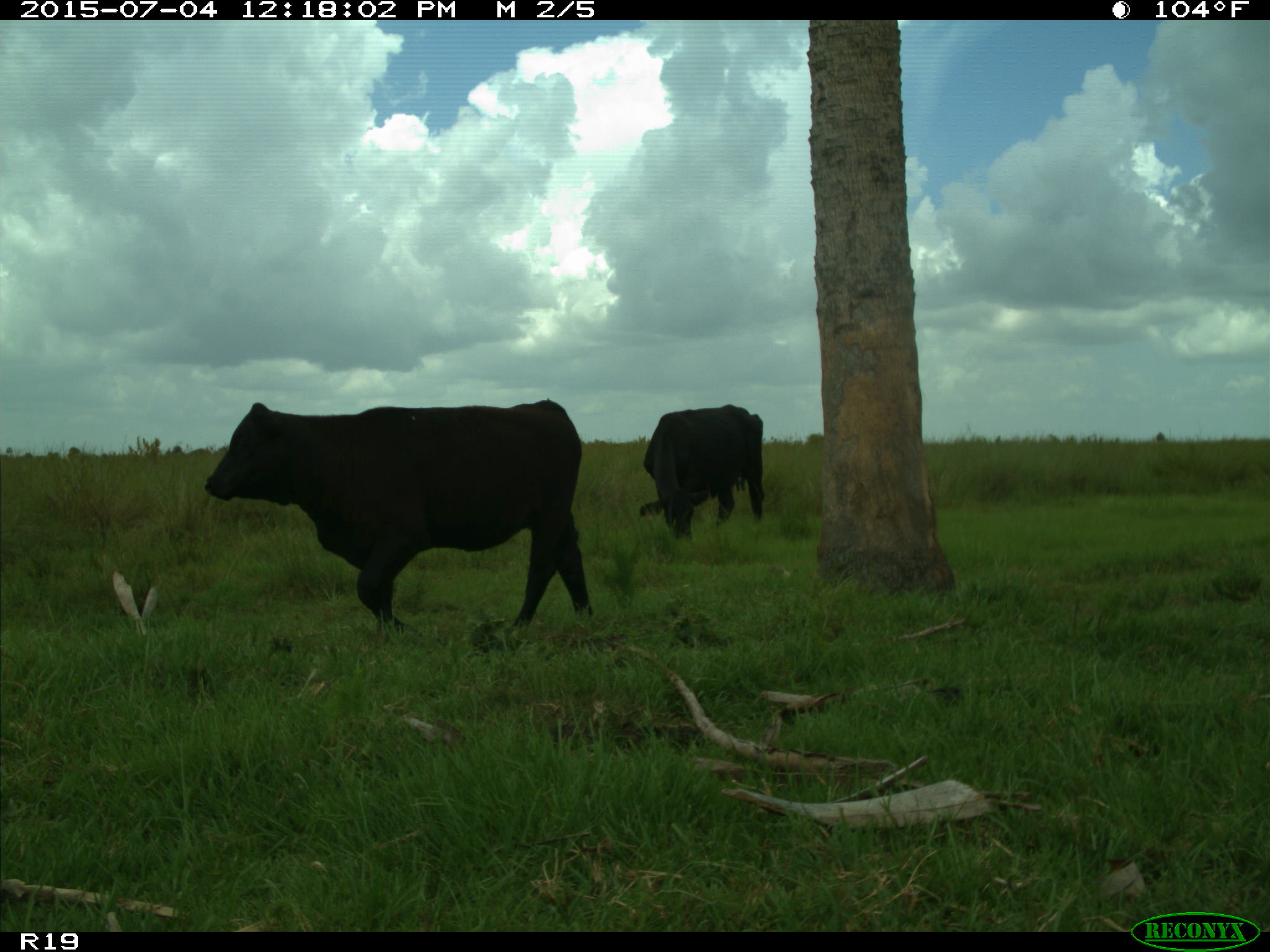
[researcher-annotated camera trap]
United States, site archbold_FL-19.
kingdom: Animalia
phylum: Chordata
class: Mammalia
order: Artiodactyla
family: Bovidae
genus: Bos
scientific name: Bos taurus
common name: domestic cow